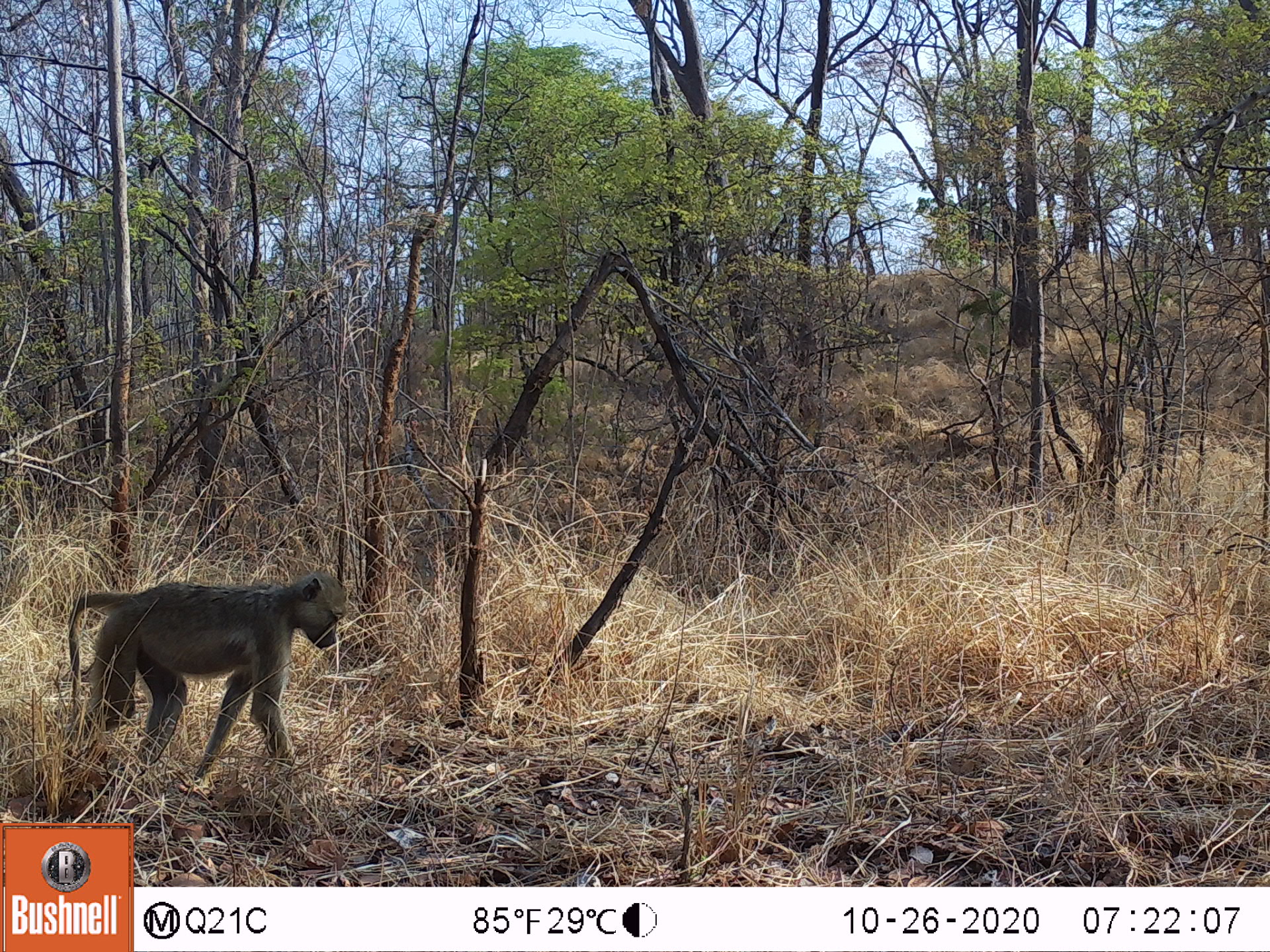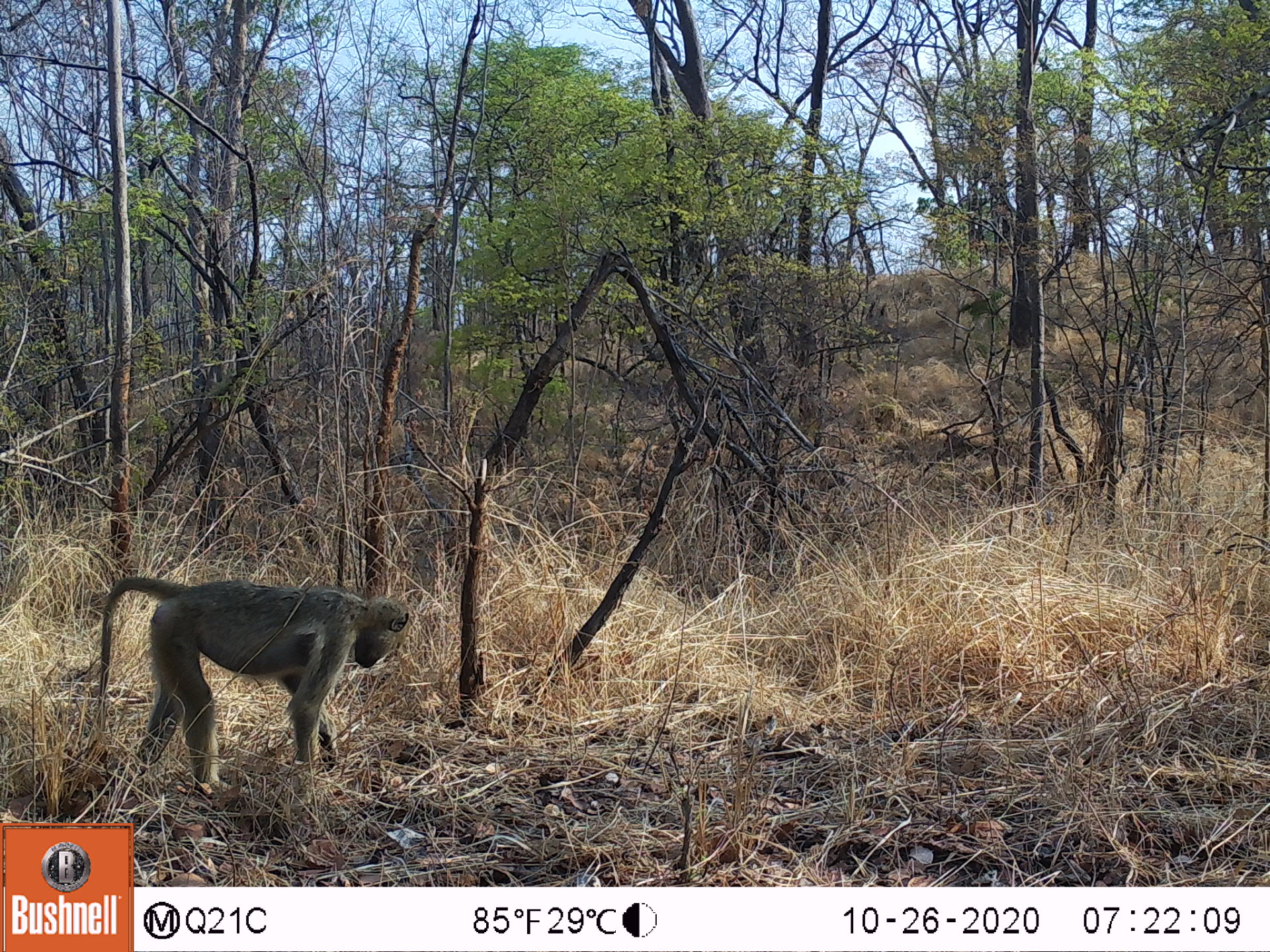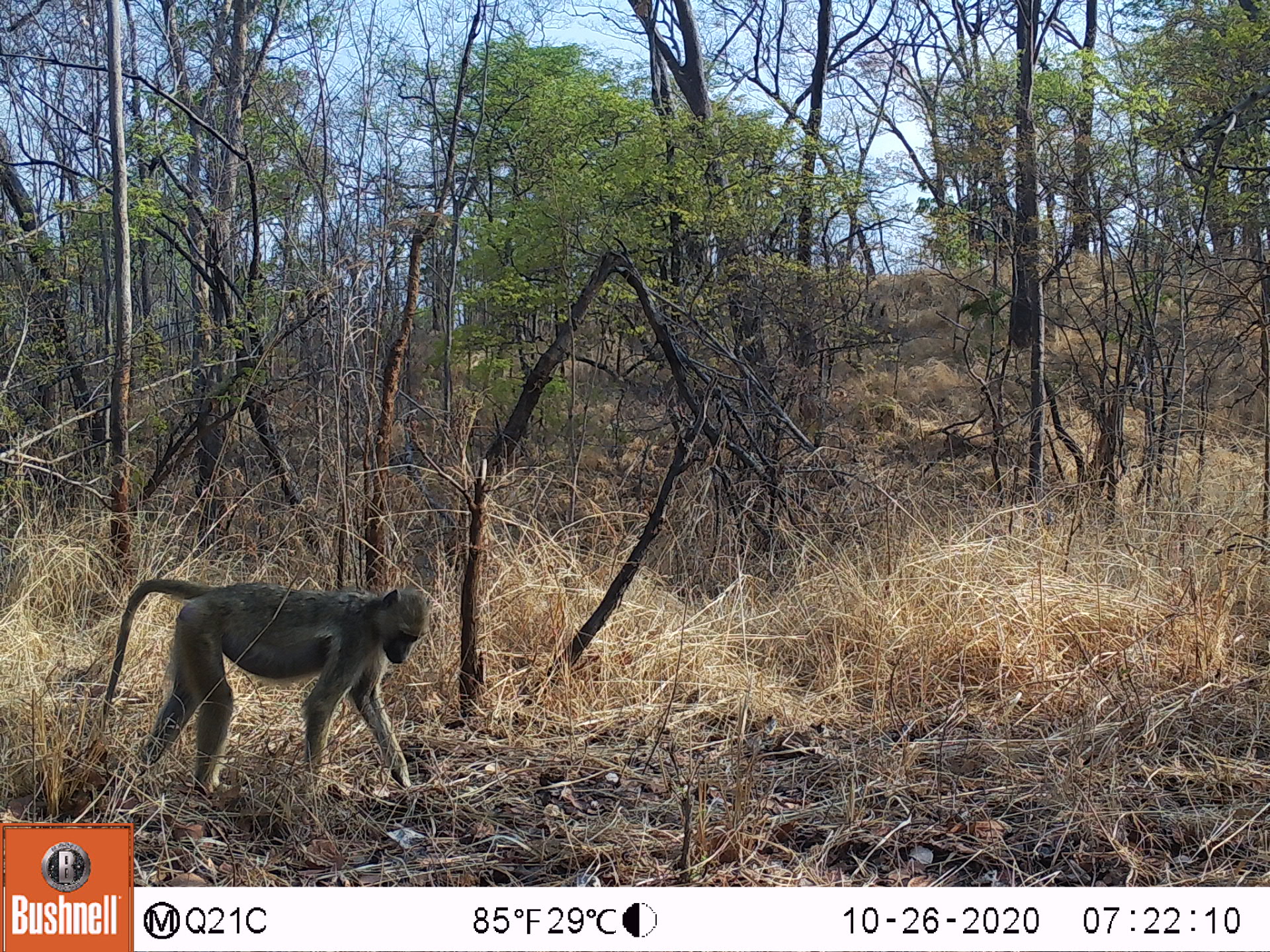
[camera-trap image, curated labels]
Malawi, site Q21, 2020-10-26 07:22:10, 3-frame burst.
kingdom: Animalia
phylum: Chordata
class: Mammalia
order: Primates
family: Cercopithecidae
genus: Papio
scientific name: Papio cynocephalus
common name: yellow baboon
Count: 1.